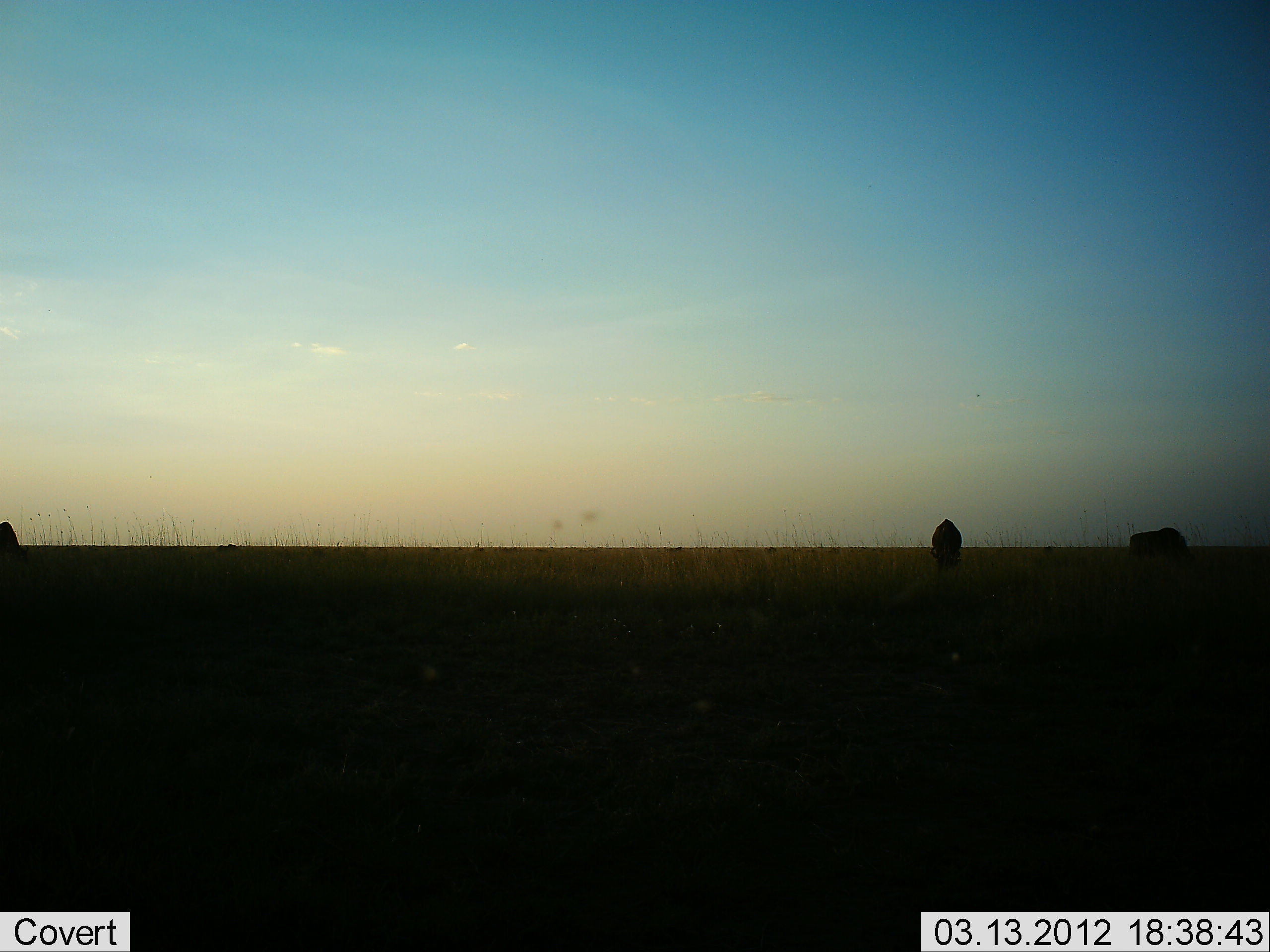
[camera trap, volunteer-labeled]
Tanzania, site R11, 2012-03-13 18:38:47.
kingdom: Animalia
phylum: Chordata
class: Mammalia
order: Artiodactyla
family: Bovidae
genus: Connochaetes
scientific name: Connochaetes taurinus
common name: blue wildebeest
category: wildebeest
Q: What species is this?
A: Wildebeest (blue wildebeest) (Connochaetes taurinus).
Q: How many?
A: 3.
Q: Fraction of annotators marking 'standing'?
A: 35%.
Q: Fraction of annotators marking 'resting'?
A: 0%.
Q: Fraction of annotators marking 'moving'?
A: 0%.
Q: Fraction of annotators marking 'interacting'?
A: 0%.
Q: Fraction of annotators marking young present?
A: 0%.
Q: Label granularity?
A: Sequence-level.